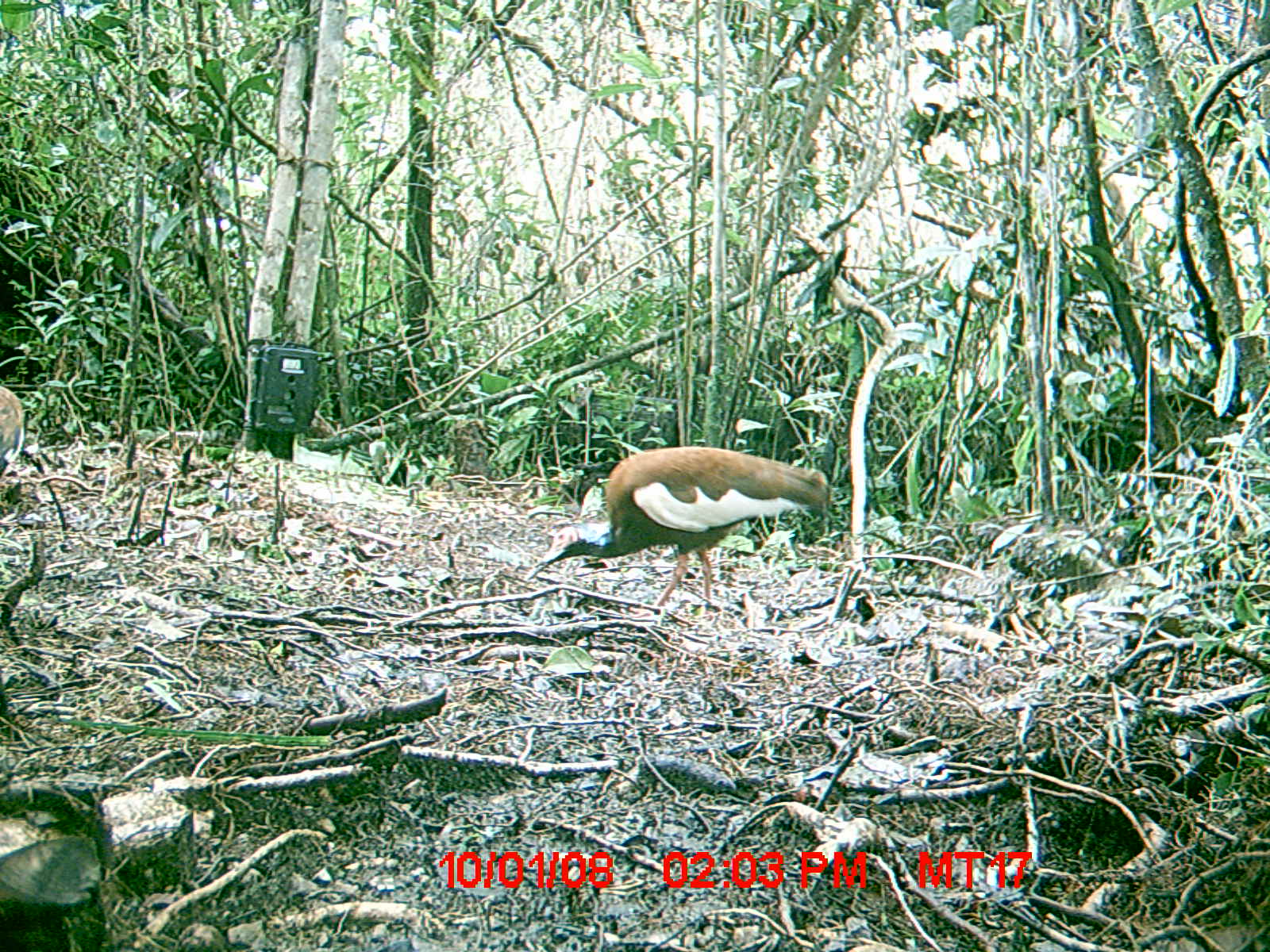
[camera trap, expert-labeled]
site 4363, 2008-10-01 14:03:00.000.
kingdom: Animalia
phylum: Chordata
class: Aves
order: Pelecaniformes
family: Threskiornithidae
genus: Lophotibis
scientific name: Lophotibis cristata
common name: madagascan ibis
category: lophotibis cristataa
Lophotibis cristataa (madagascan ibis) (Lophotibis cristata), count 2.